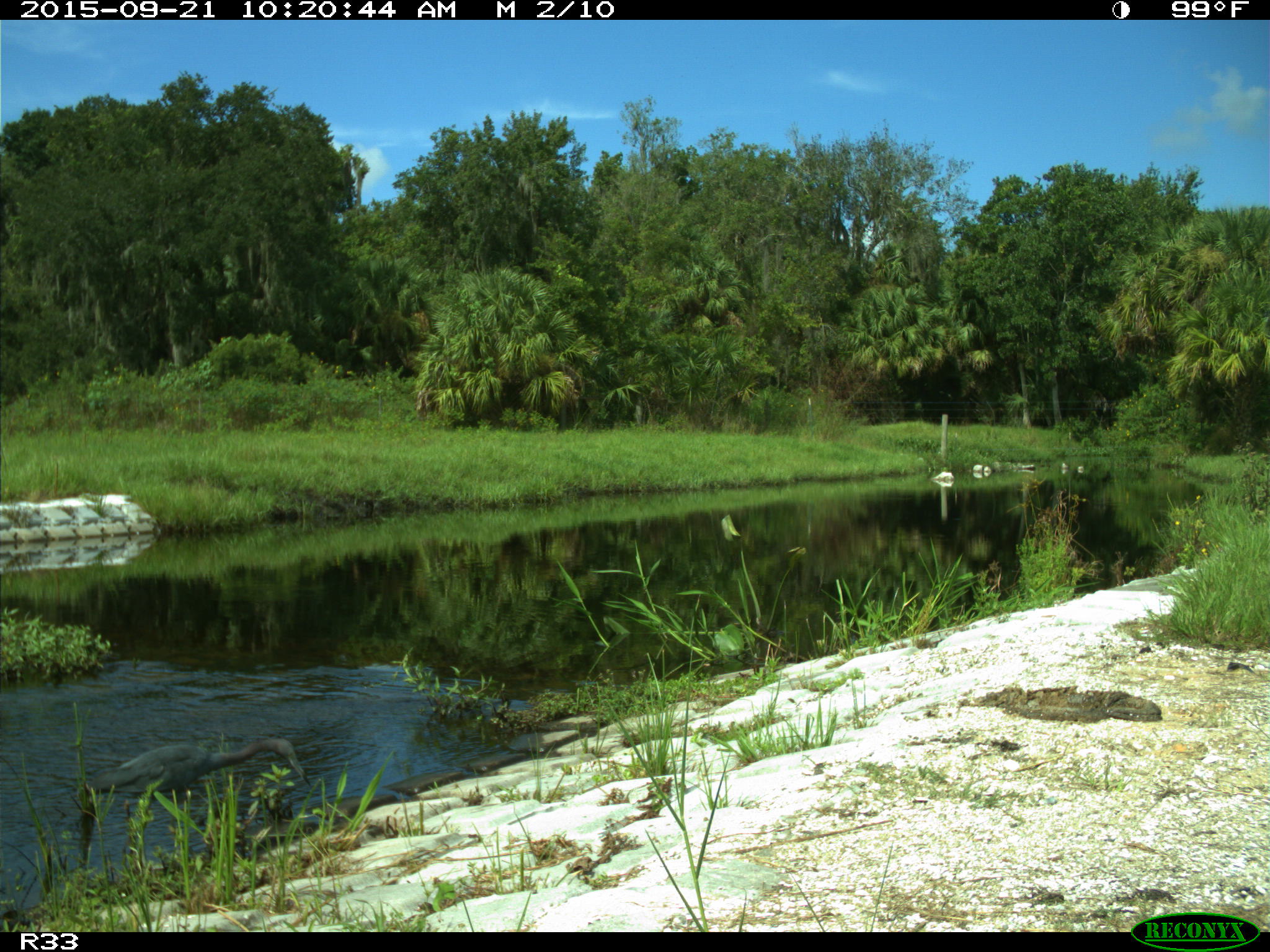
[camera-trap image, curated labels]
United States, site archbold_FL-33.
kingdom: Animalia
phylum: Chordata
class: Aves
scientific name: Aves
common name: birds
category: unidentified bird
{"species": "unidentified bird (birds) (Aves)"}